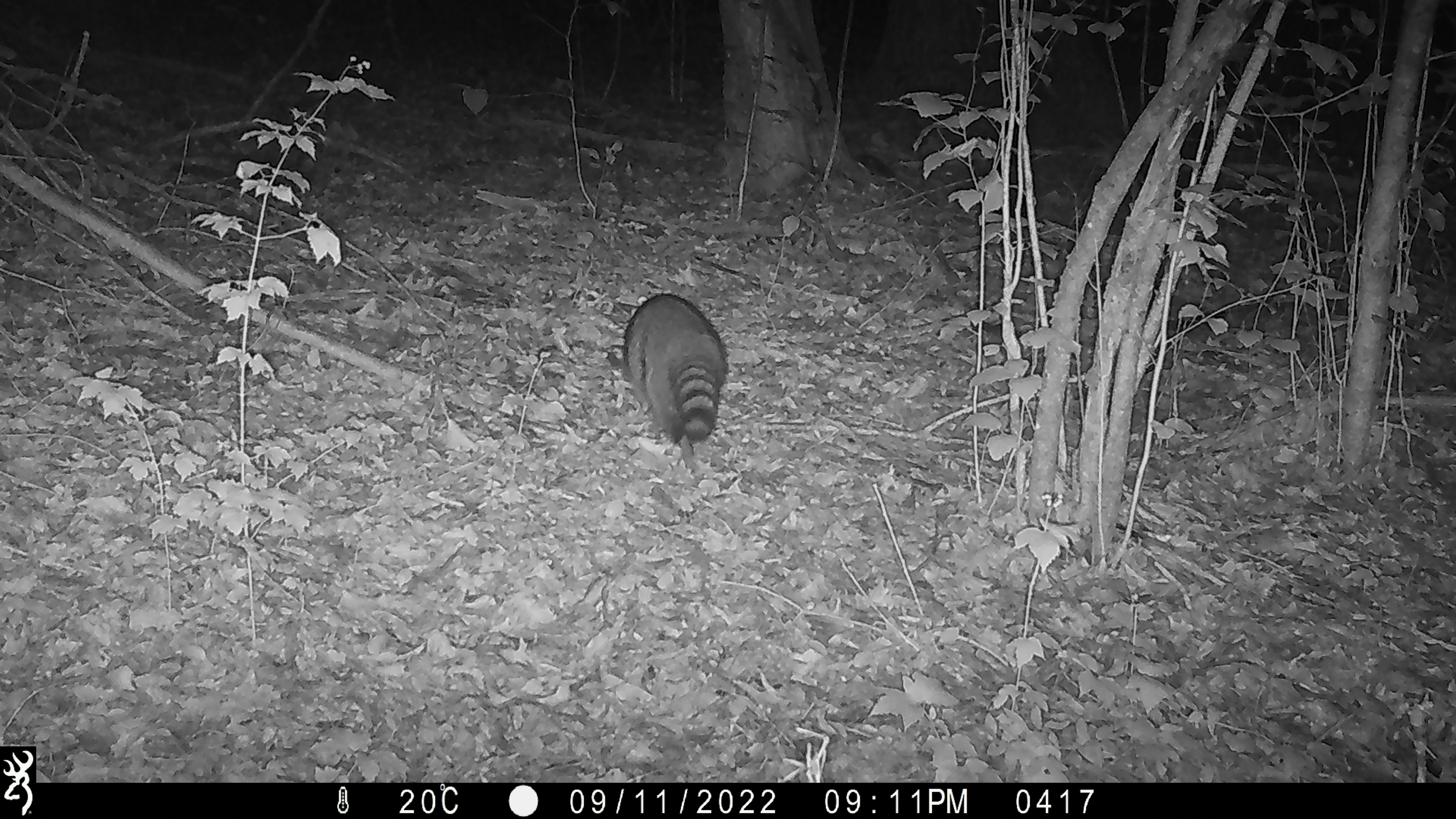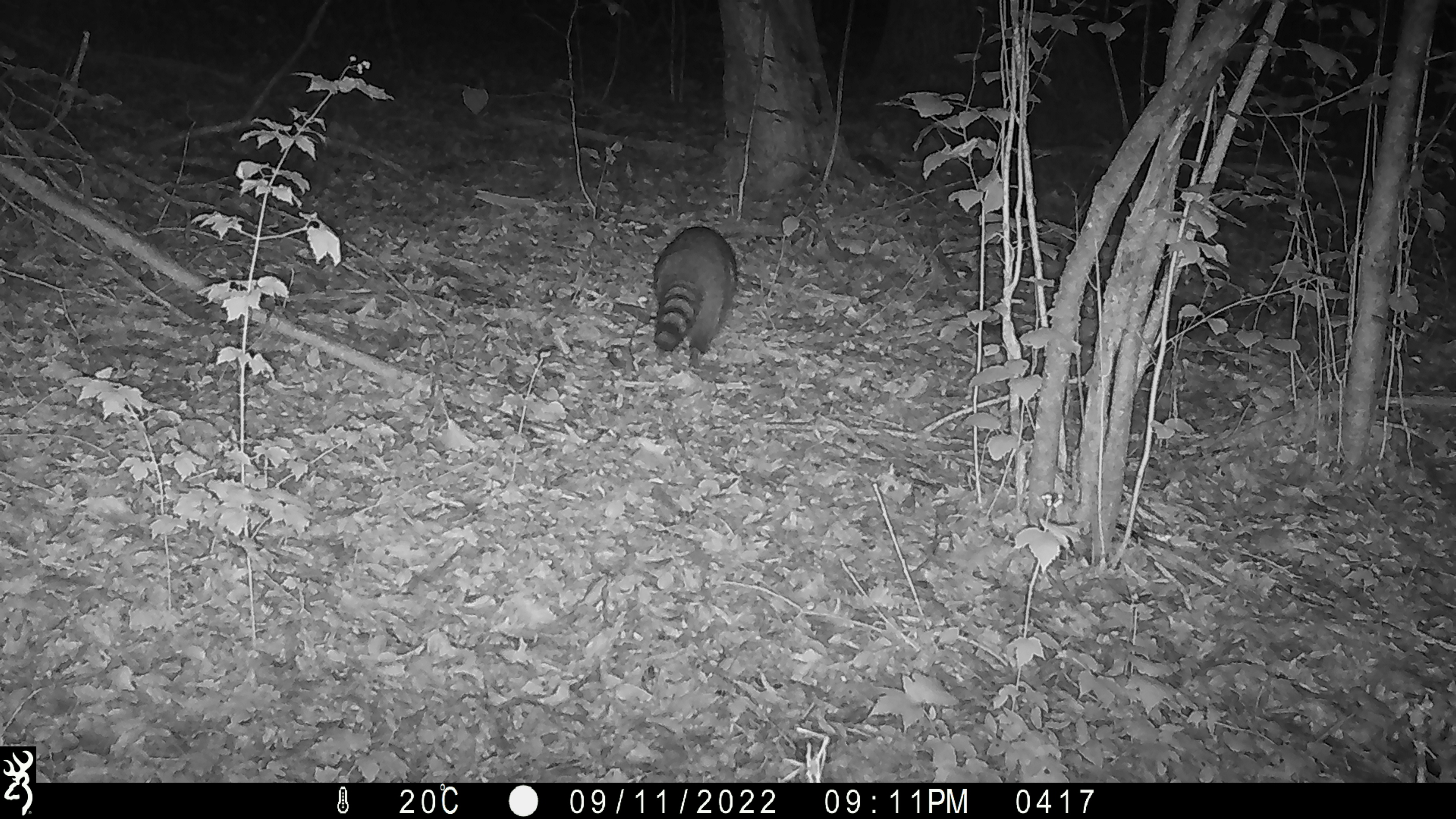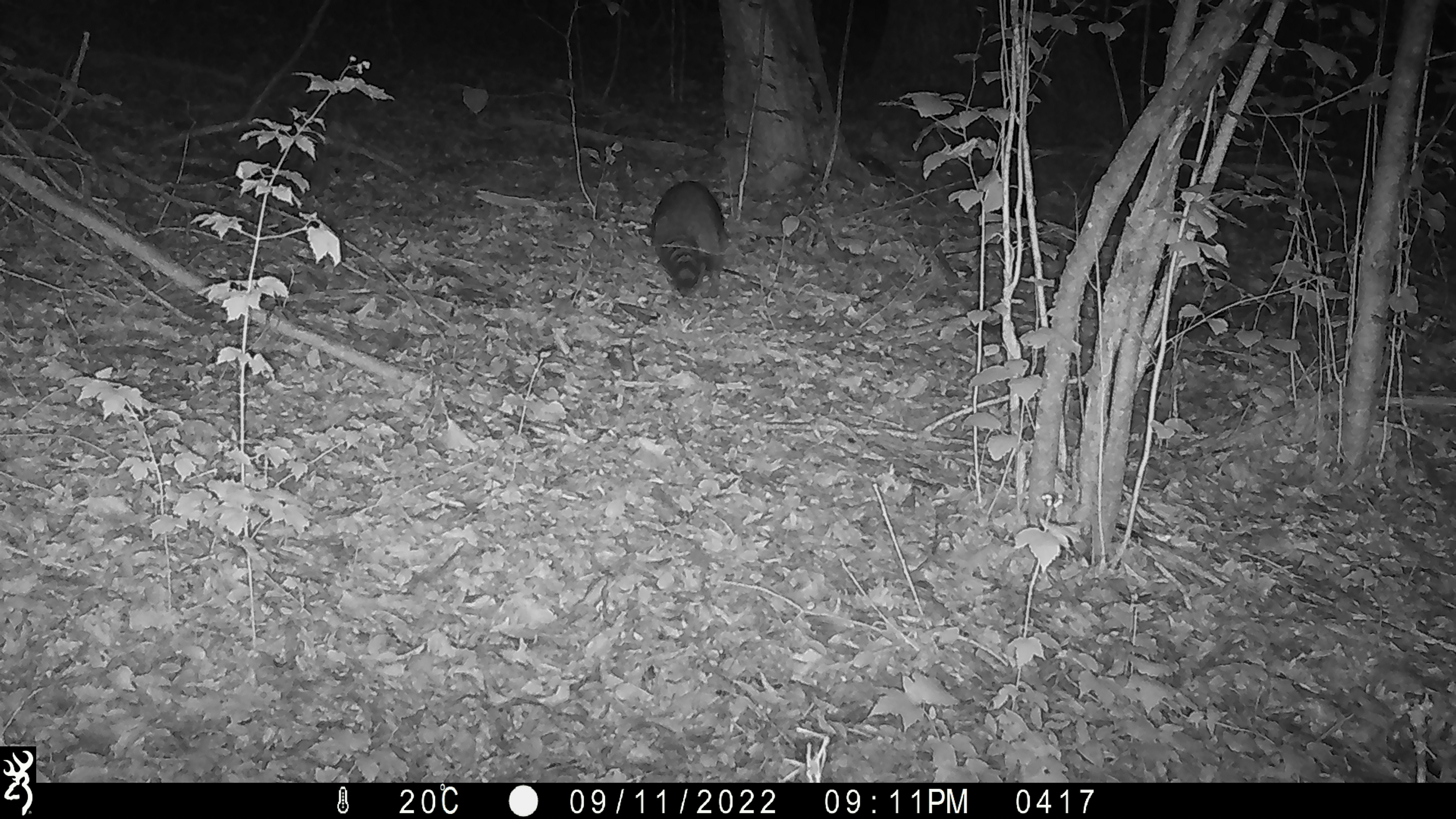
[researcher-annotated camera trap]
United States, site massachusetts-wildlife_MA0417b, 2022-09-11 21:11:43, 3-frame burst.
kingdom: Animalia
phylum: Chordata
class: Mammalia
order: Carnivora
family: Procyonidae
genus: Procyon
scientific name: Procyon lotor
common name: raccoon